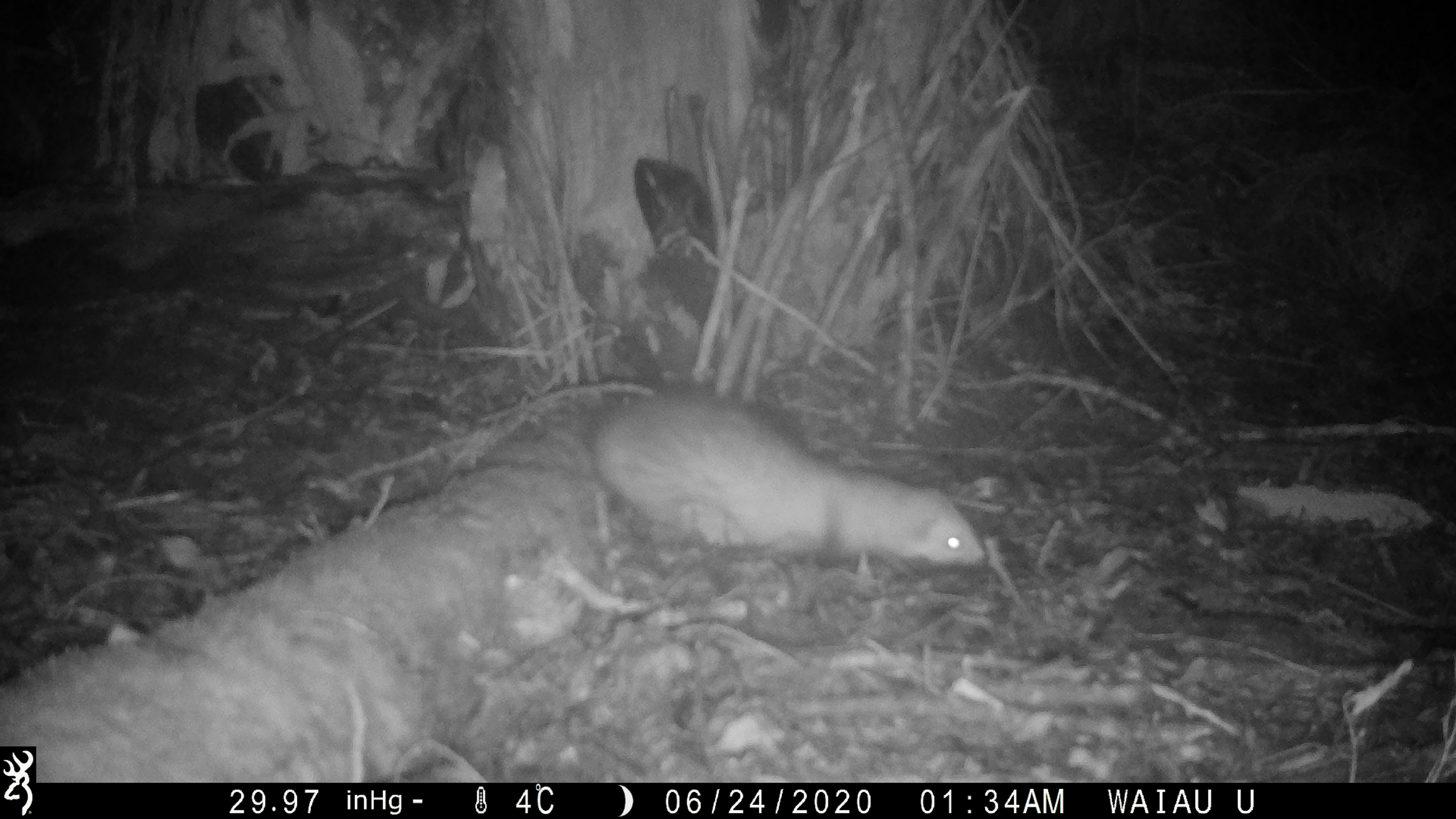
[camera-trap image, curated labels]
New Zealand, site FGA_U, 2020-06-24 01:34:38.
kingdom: Animalia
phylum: Chordata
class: Mammalia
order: Carnivora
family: Mustelidae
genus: Mustela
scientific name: Mustela furo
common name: ferret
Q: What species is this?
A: Ferret (Mustela furo).